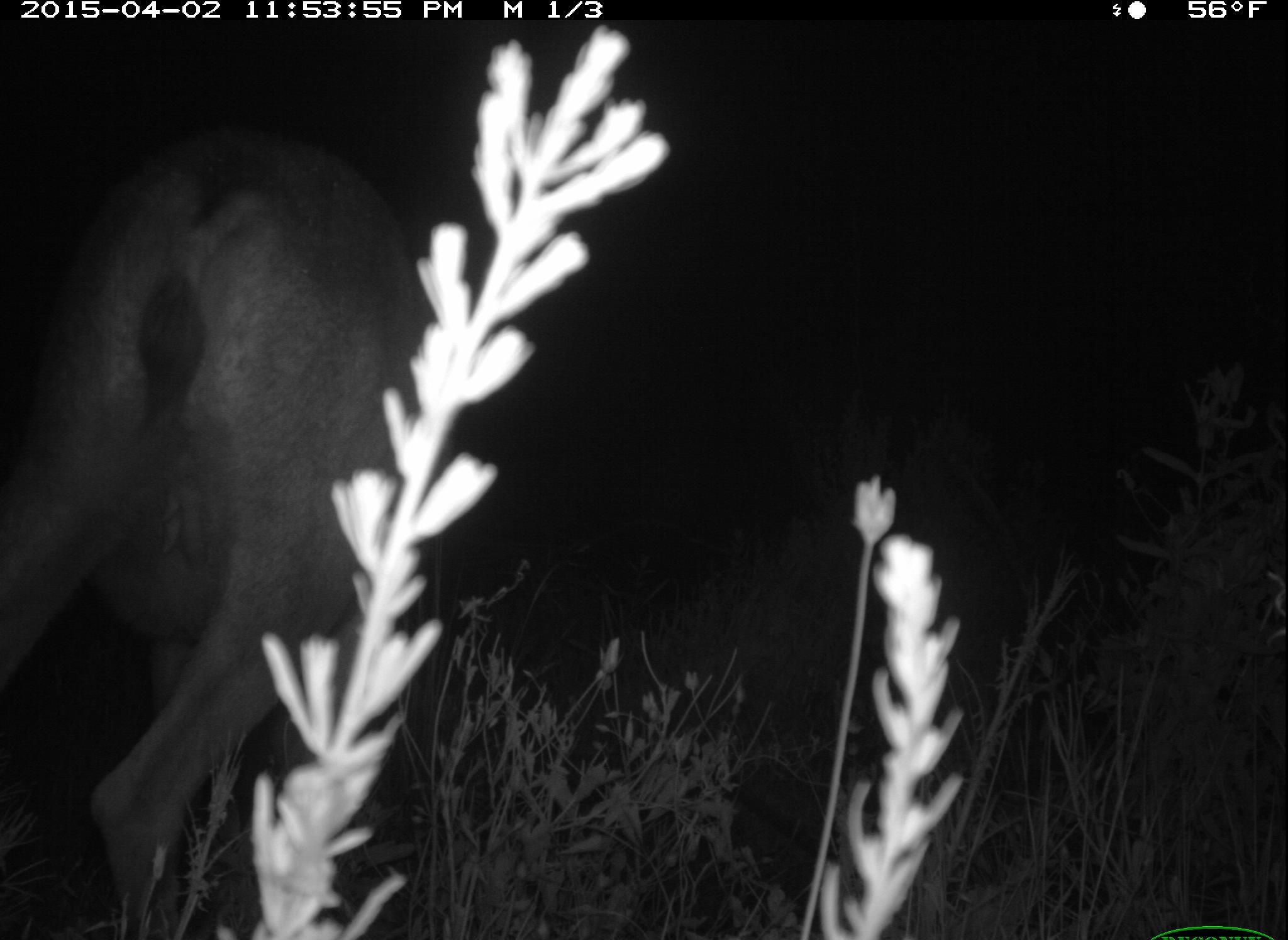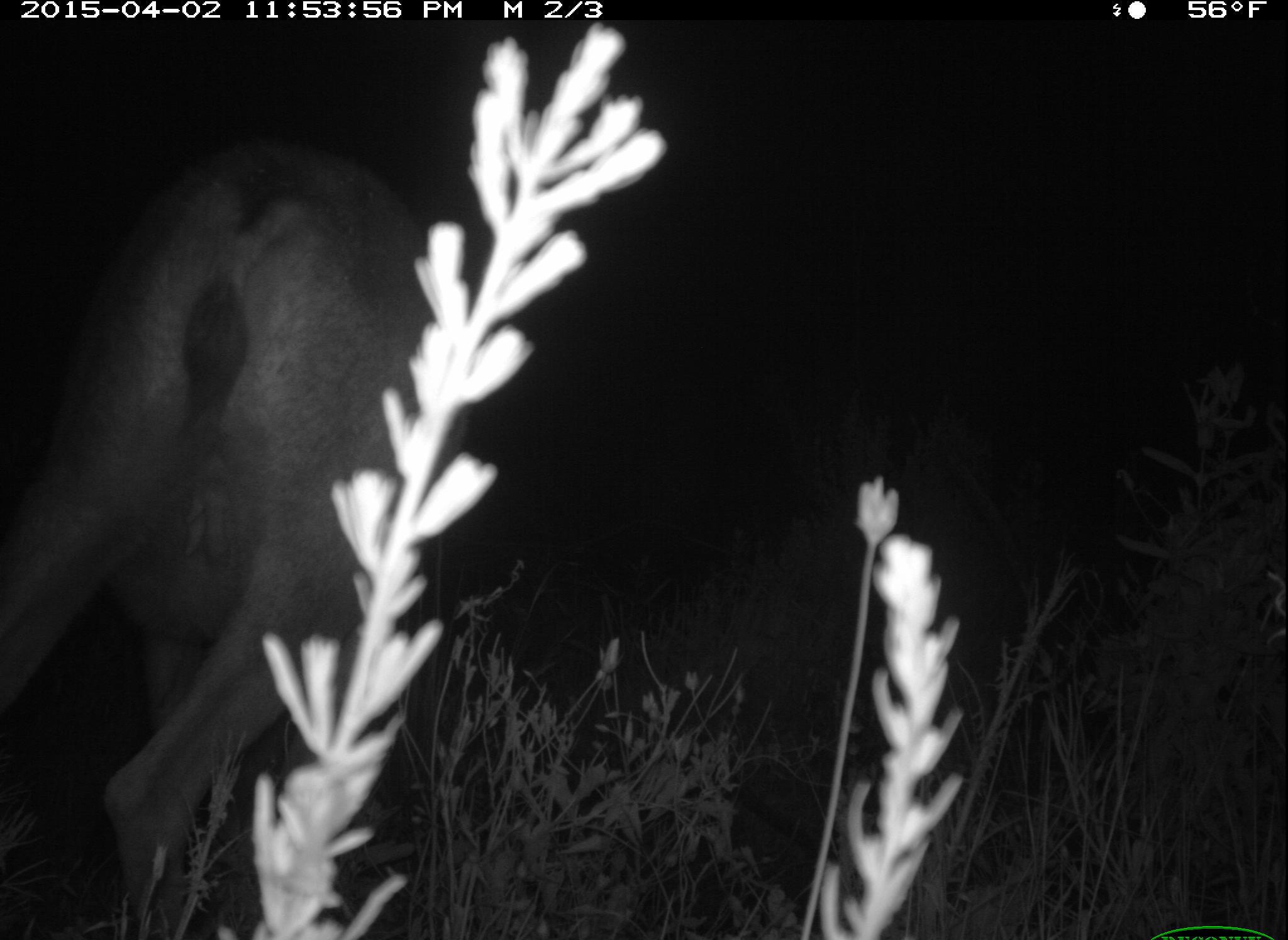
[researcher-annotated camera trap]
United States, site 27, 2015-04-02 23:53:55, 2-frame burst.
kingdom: Animalia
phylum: Chordata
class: Mammalia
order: Artiodactyla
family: Cervidae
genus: Odocoileus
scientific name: Odocoileus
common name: deer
Deer (Odocoileus).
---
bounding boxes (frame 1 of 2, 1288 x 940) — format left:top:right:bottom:
deer: 0:126:444:940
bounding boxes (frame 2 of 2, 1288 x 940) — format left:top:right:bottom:
deer: 0:142:473:940